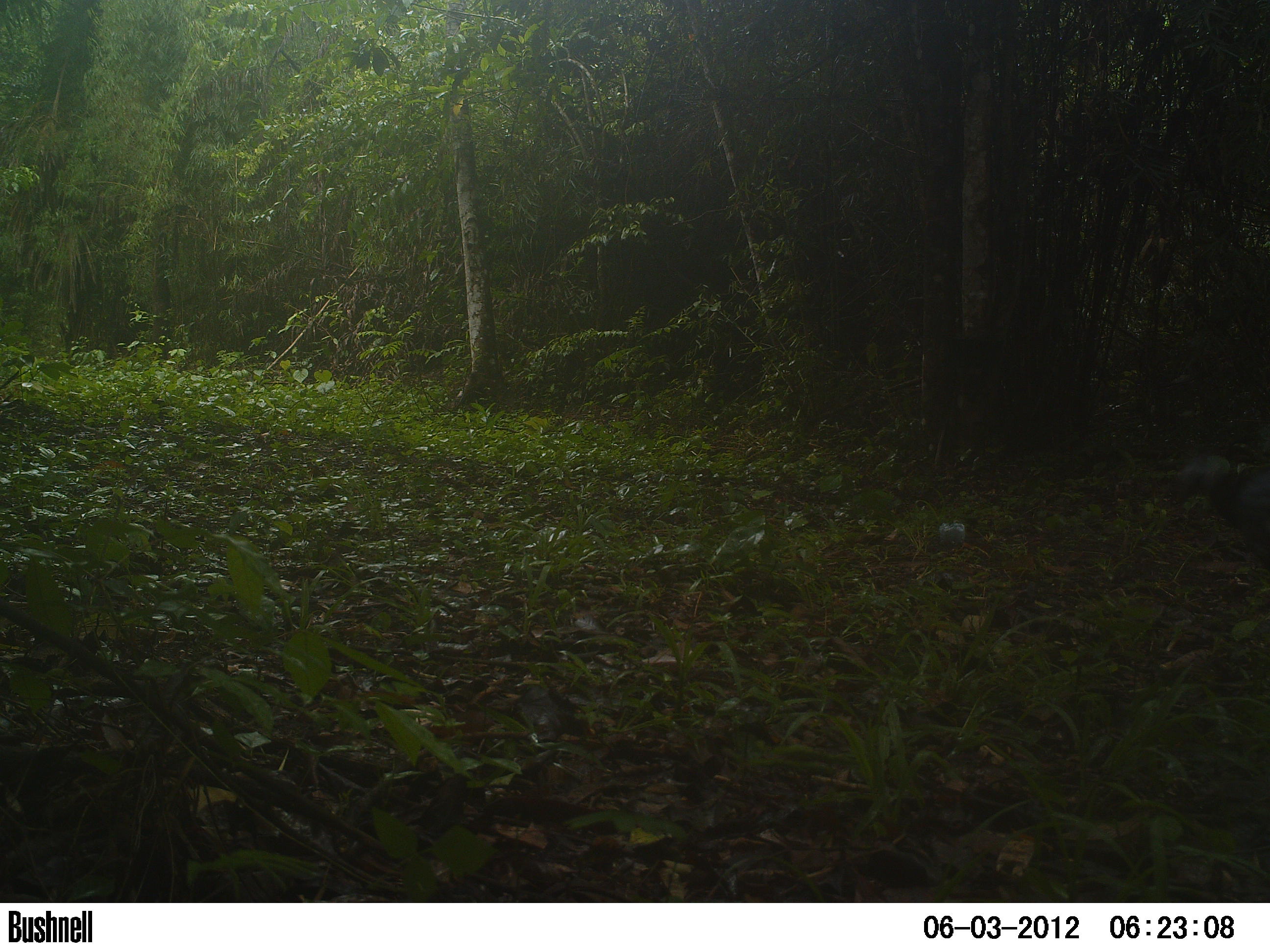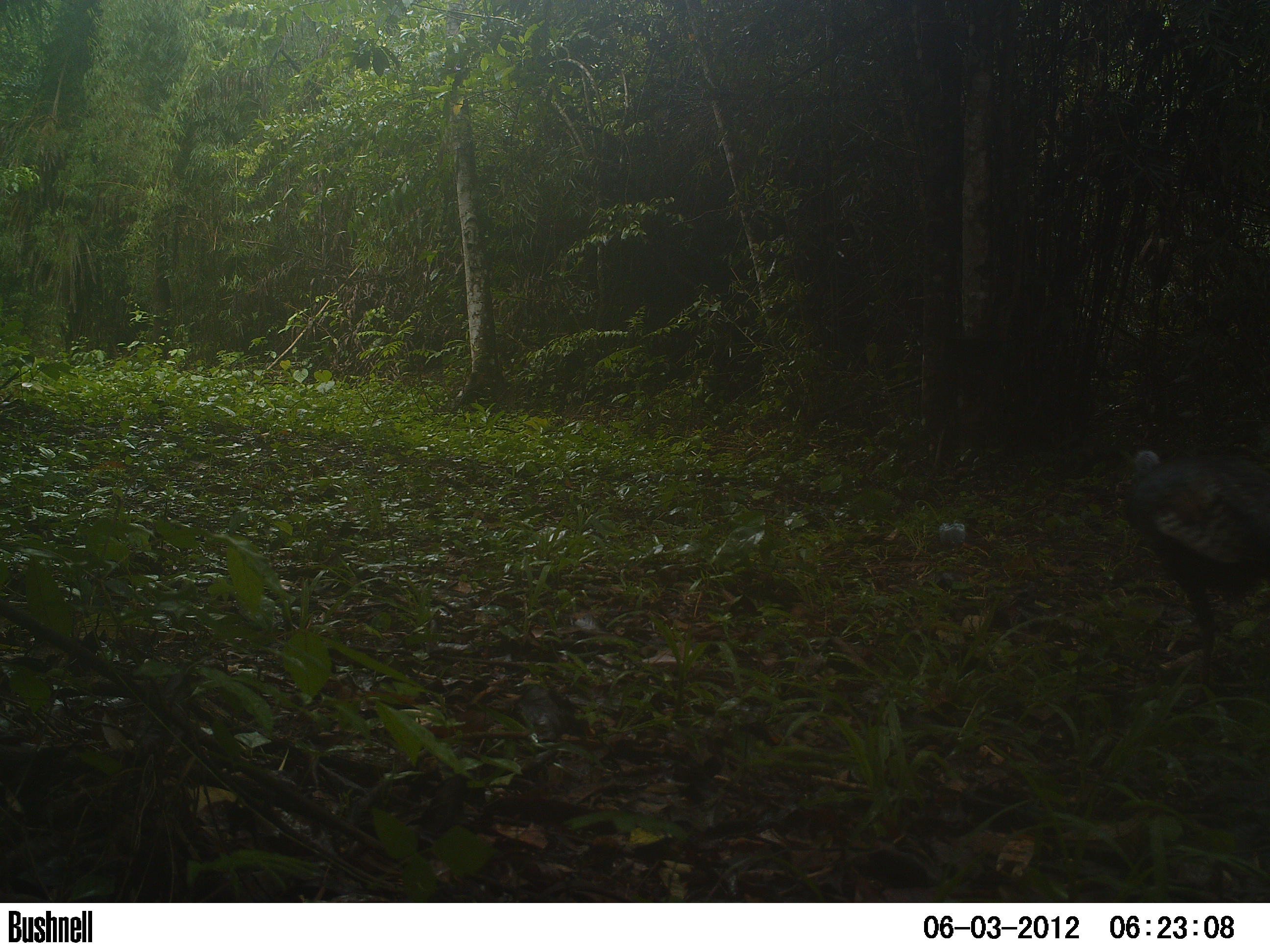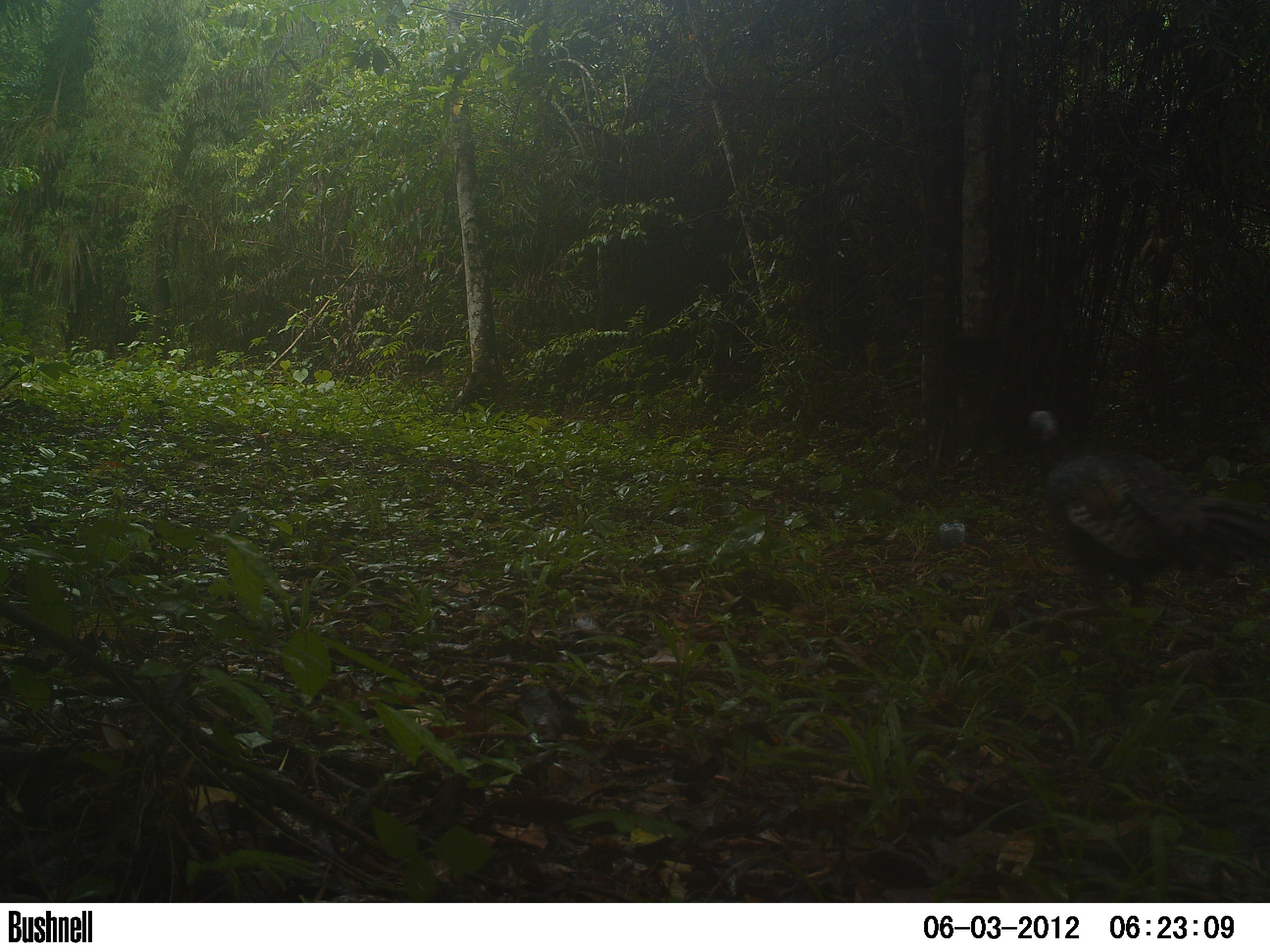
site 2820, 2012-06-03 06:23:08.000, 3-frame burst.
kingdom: Animalia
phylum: Chordata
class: Aves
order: Galliformes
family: Phasianidae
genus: Meleagris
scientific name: Meleagris ocellata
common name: ocellated turkey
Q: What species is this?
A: Meleagris ocellata (ocellated turkey).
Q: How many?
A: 1.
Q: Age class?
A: Adult.